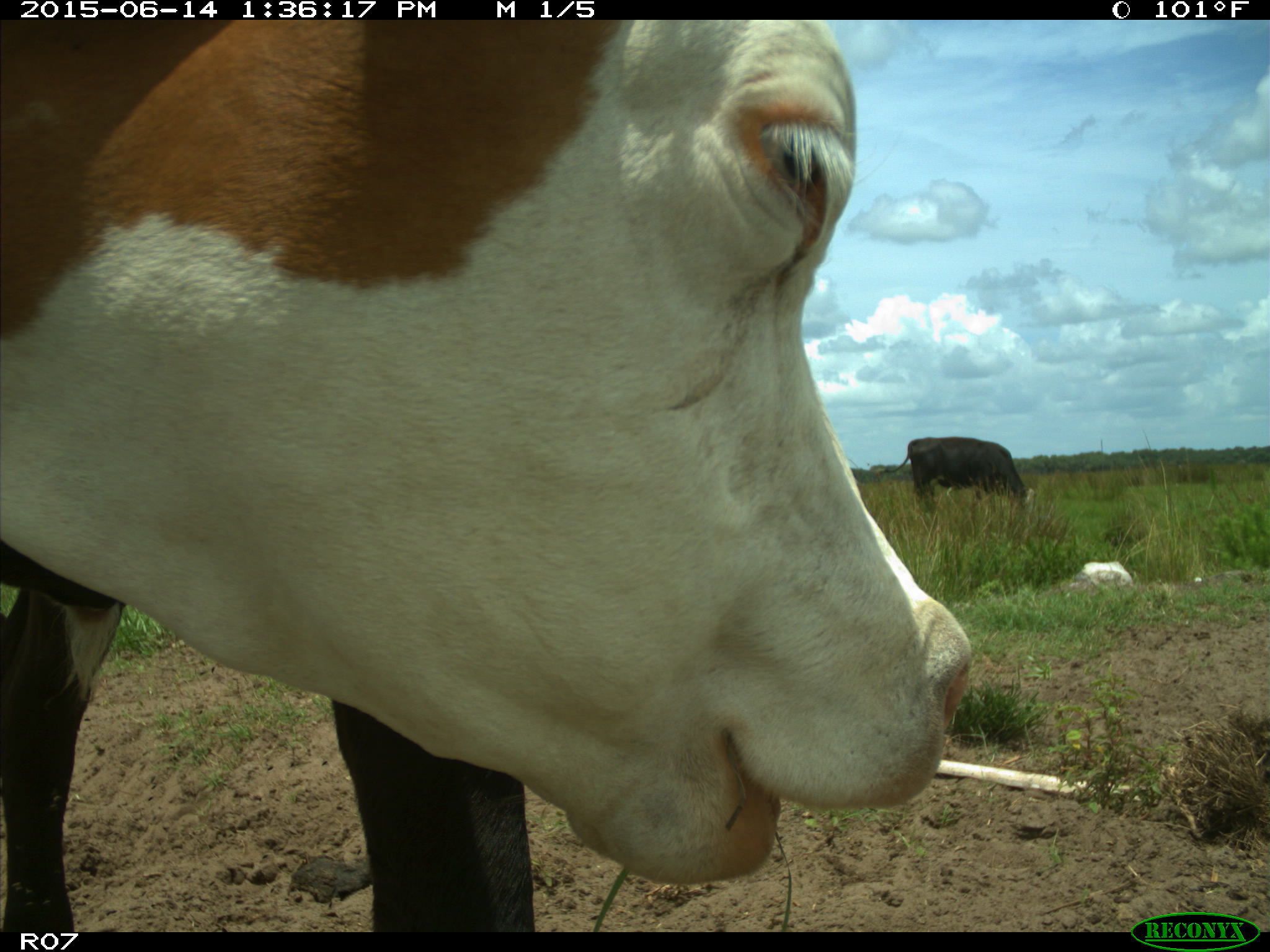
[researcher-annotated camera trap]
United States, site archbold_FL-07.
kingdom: Animalia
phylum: Chordata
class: Mammalia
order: Artiodactyla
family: Bovidae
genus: Bos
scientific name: Bos taurus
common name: domestic cow